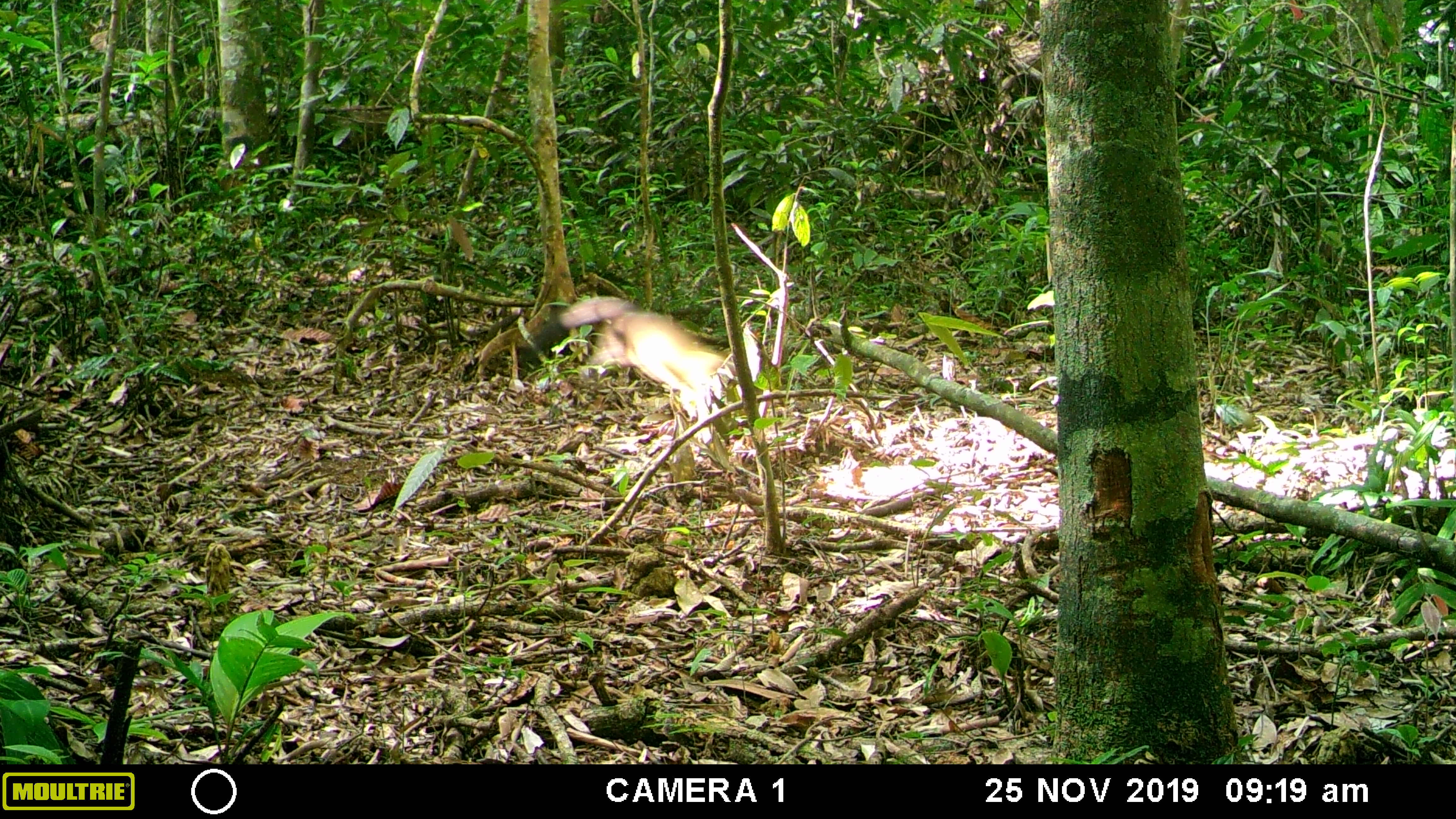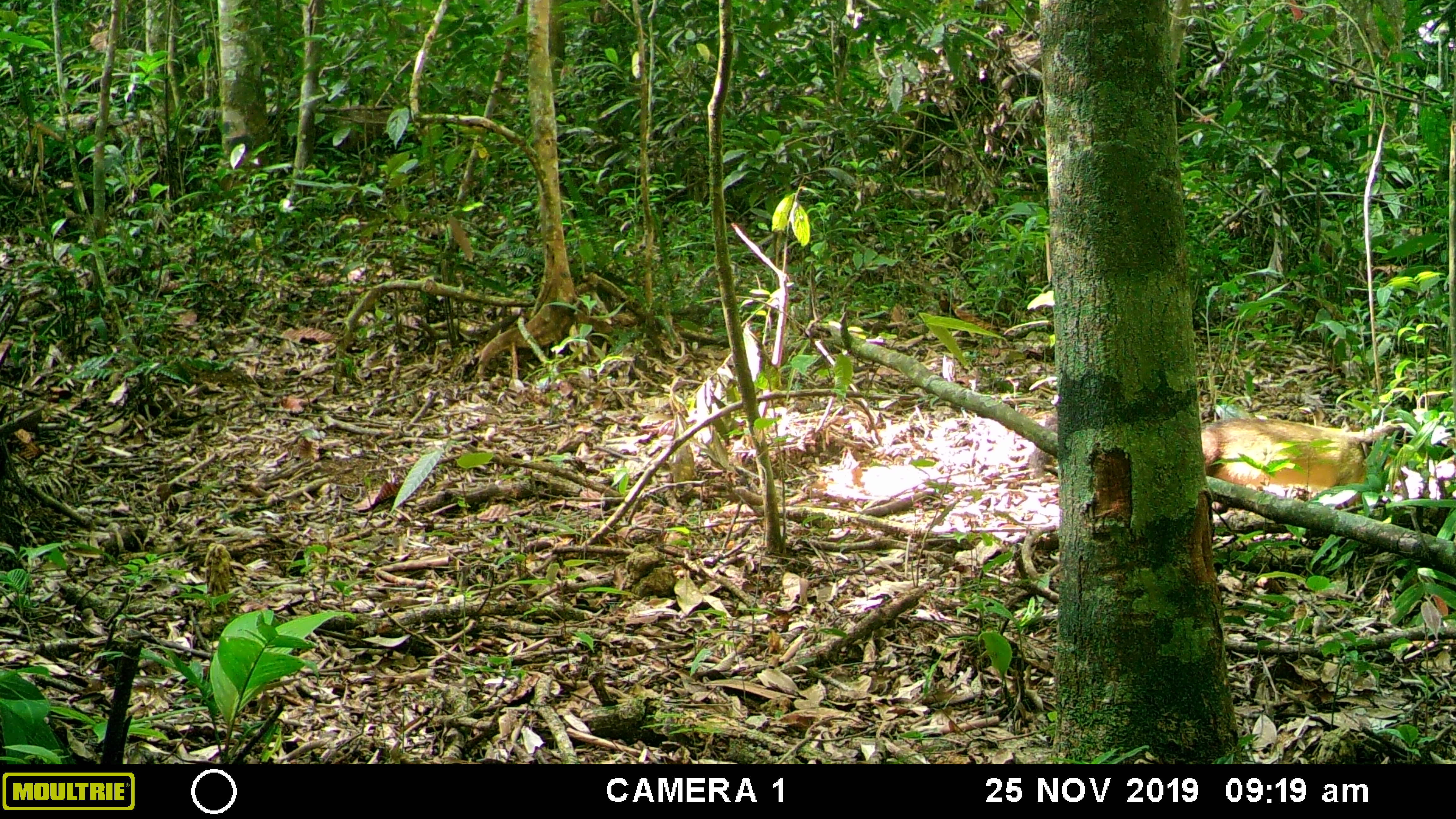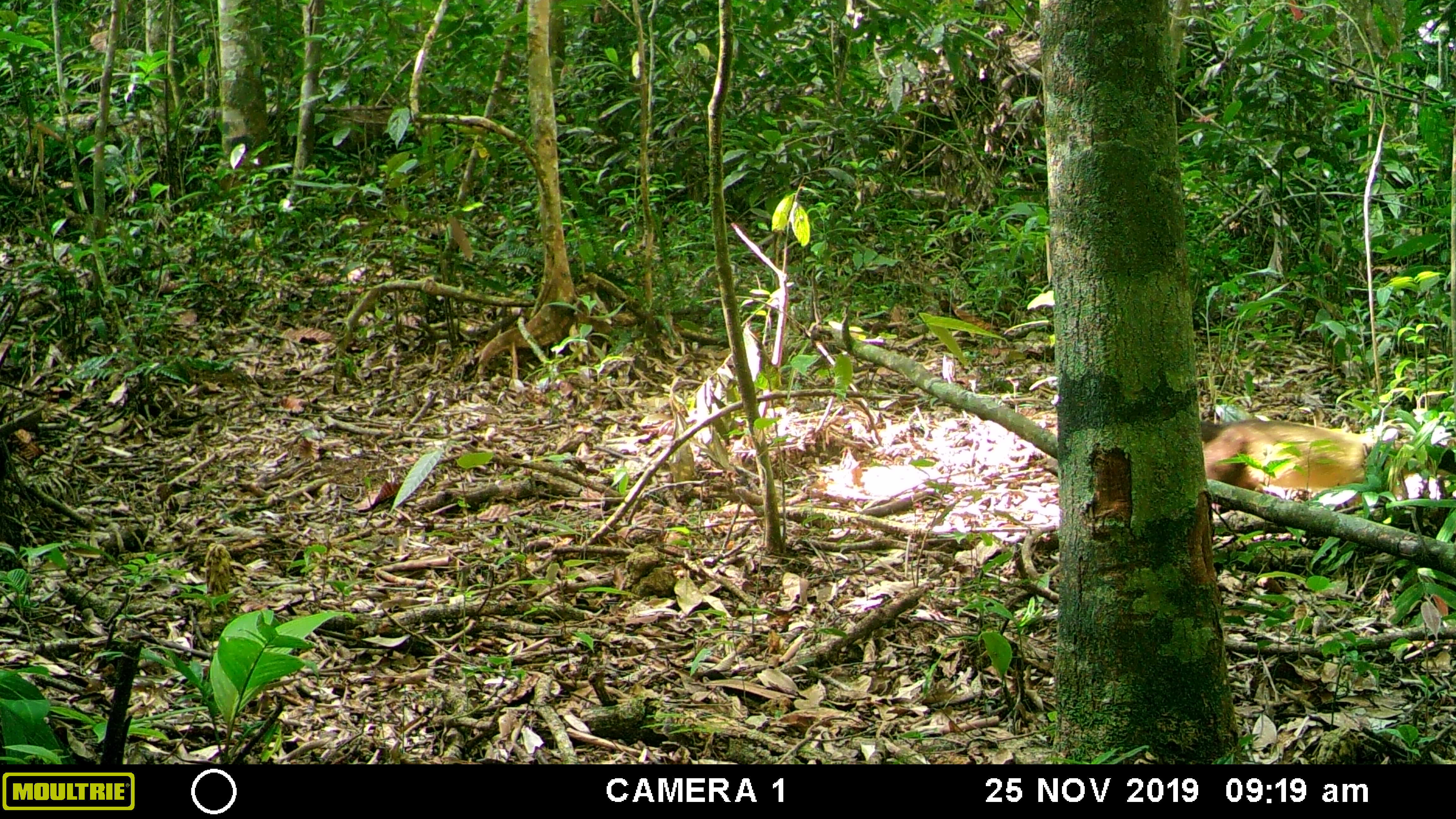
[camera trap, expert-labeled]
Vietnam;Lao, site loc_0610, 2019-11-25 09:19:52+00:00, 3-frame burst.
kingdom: Animalia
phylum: Chordata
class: Mammalia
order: Carnivora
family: Mustelidae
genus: Martes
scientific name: Martes flavigula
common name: yellow-throated marten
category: yellow throated marten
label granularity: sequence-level